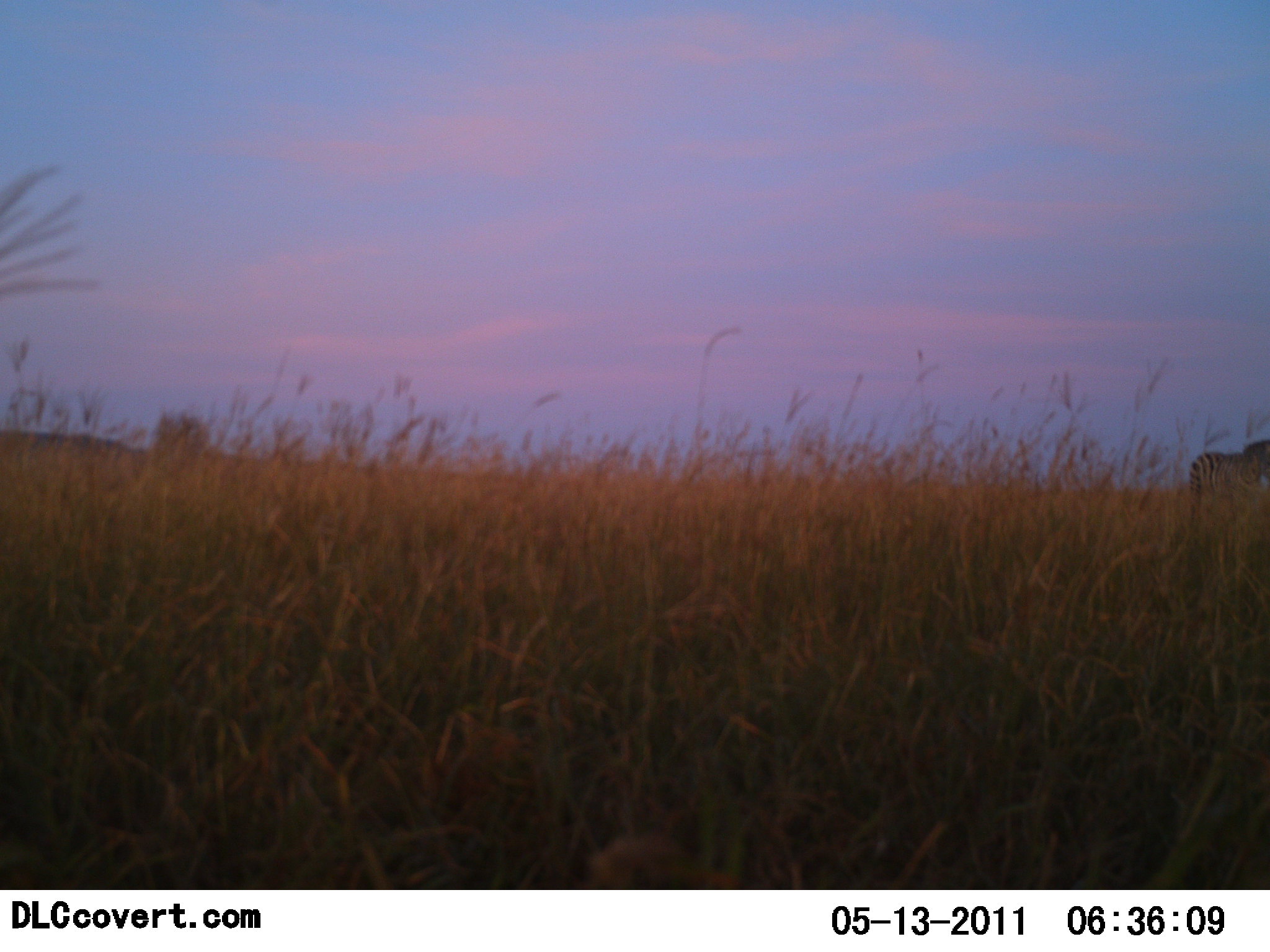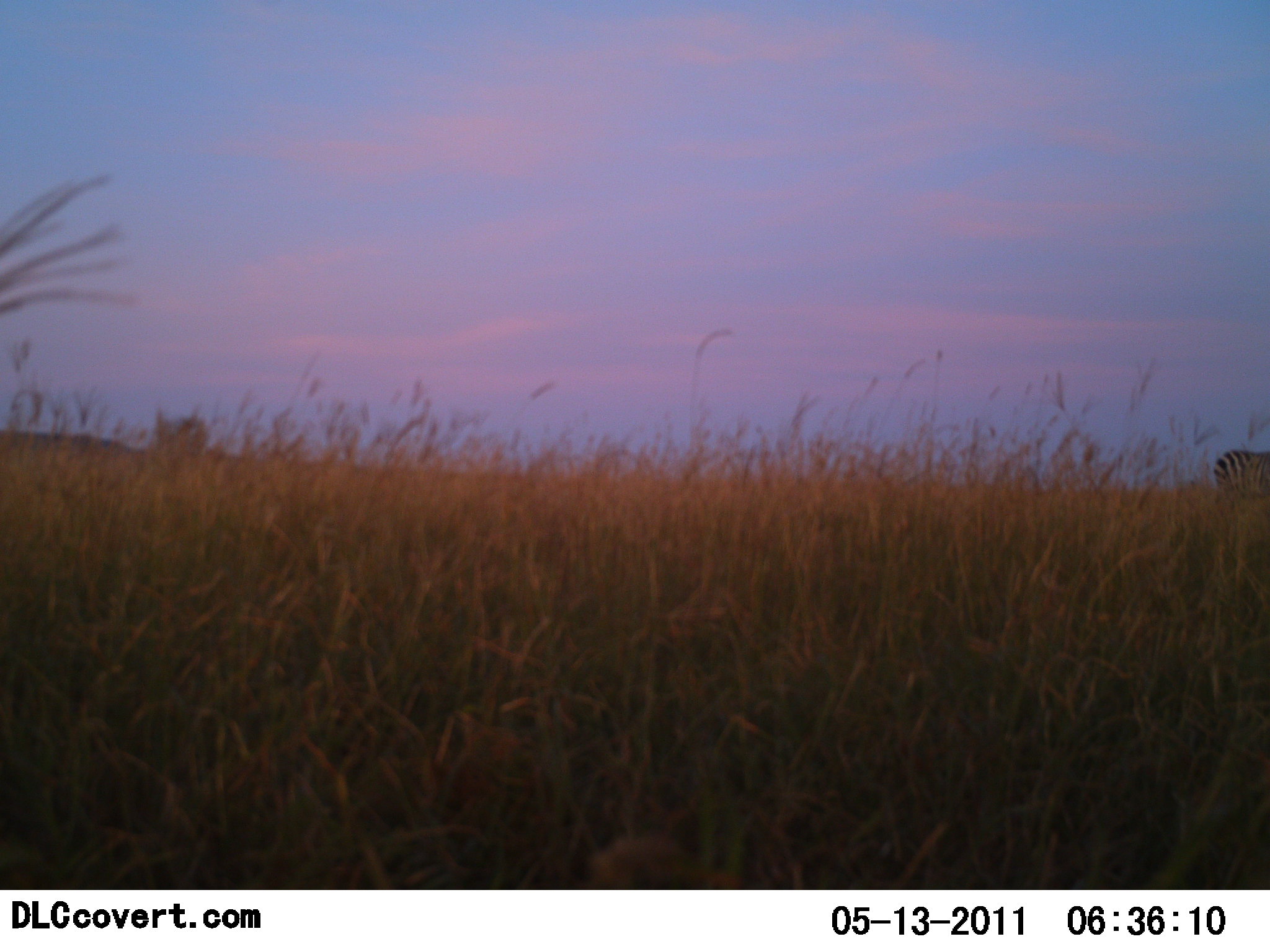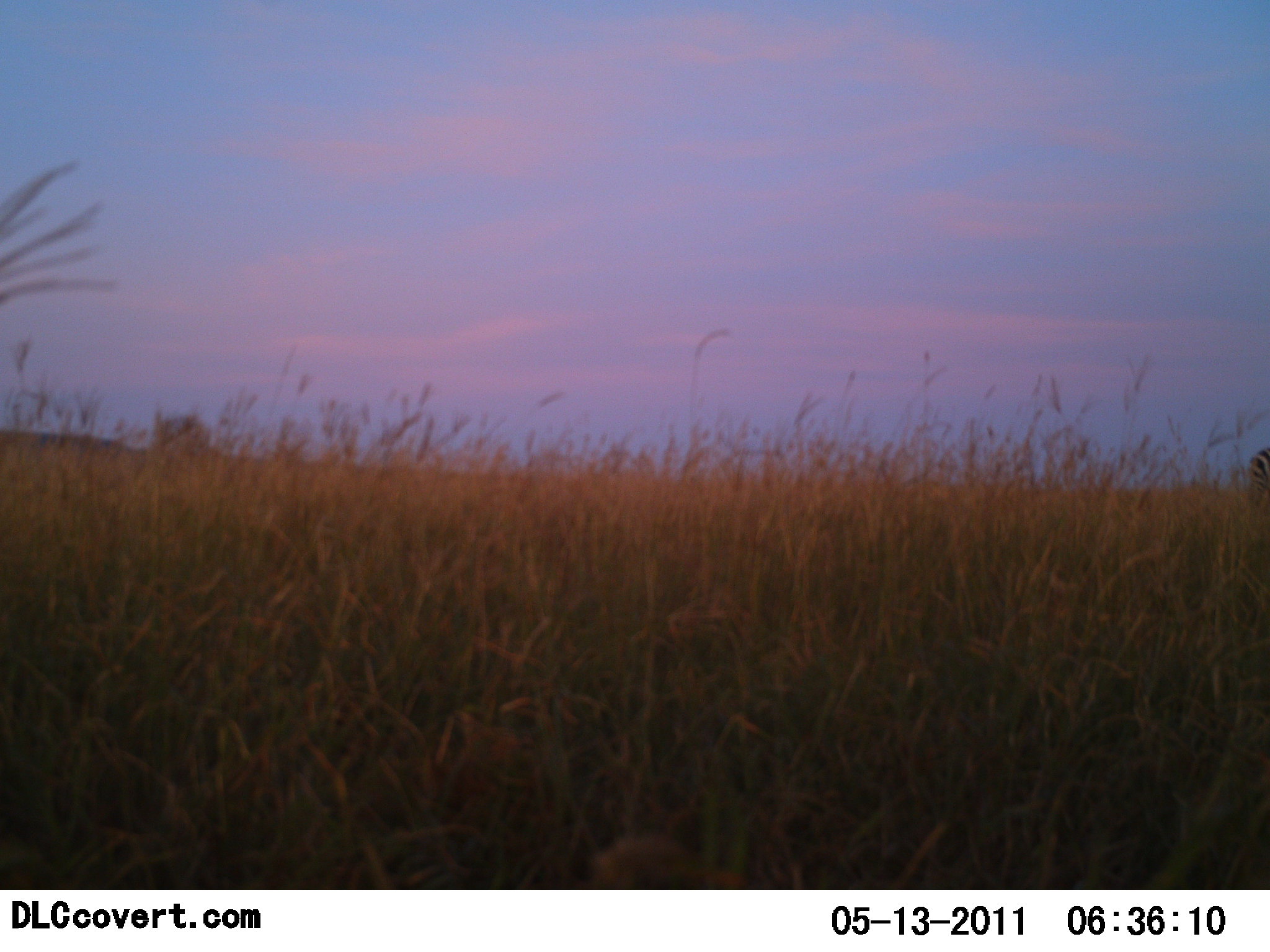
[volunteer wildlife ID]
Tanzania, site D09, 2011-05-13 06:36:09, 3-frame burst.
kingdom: Animalia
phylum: Chordata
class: Mammalia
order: Perissodactyla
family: Equidae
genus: Equus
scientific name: Equus quagga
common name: plains zebra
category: zebra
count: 1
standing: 0%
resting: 0%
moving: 100%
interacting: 0%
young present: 0%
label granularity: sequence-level